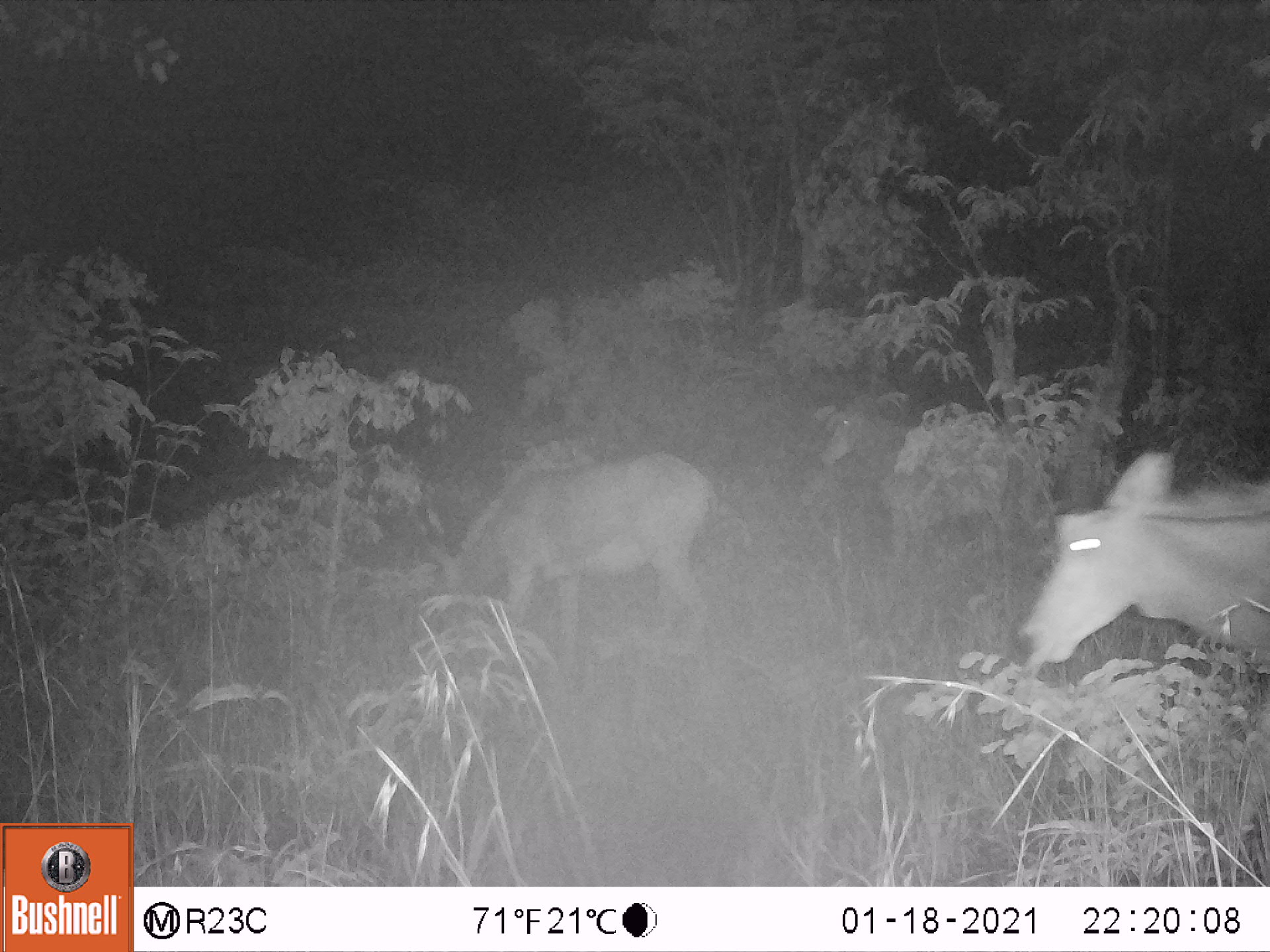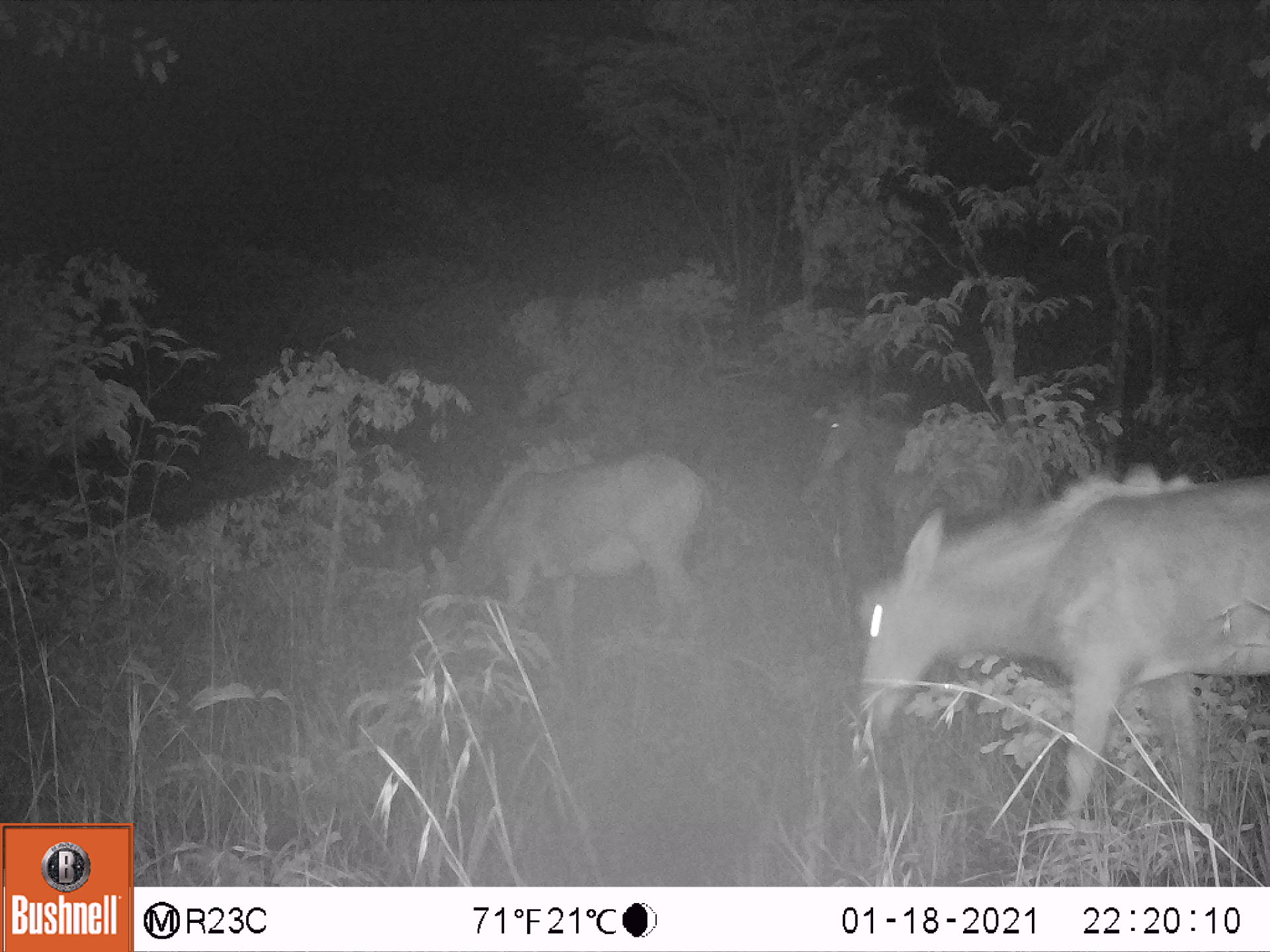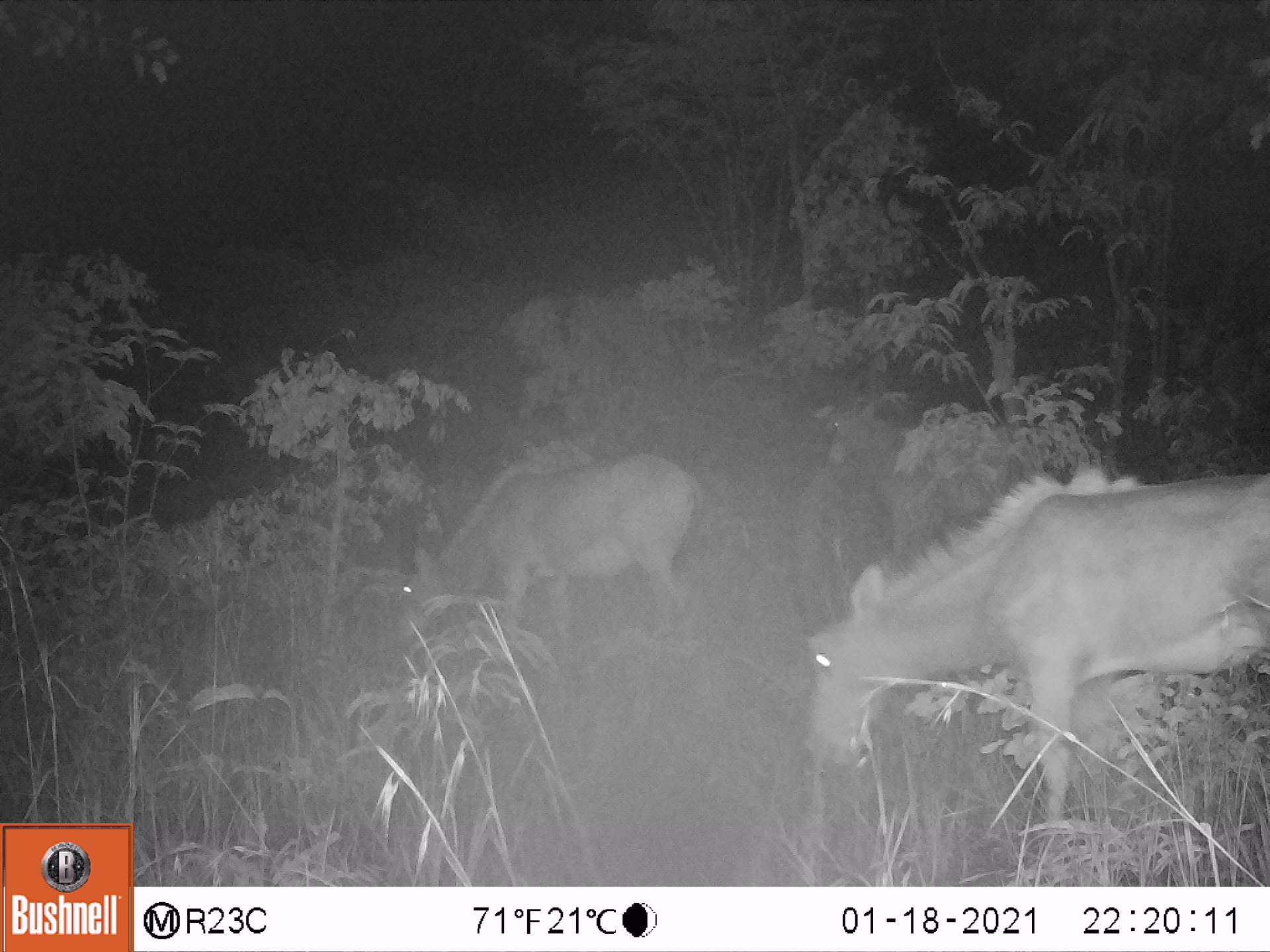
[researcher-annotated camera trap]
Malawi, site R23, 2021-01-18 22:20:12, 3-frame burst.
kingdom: Animalia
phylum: Chordata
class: Mammalia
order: Artiodactyla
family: Bovidae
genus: Hippotragus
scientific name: Hippotragus niger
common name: sable antelope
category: sable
Sable (sable antelope) (Hippotragus niger), count 3.